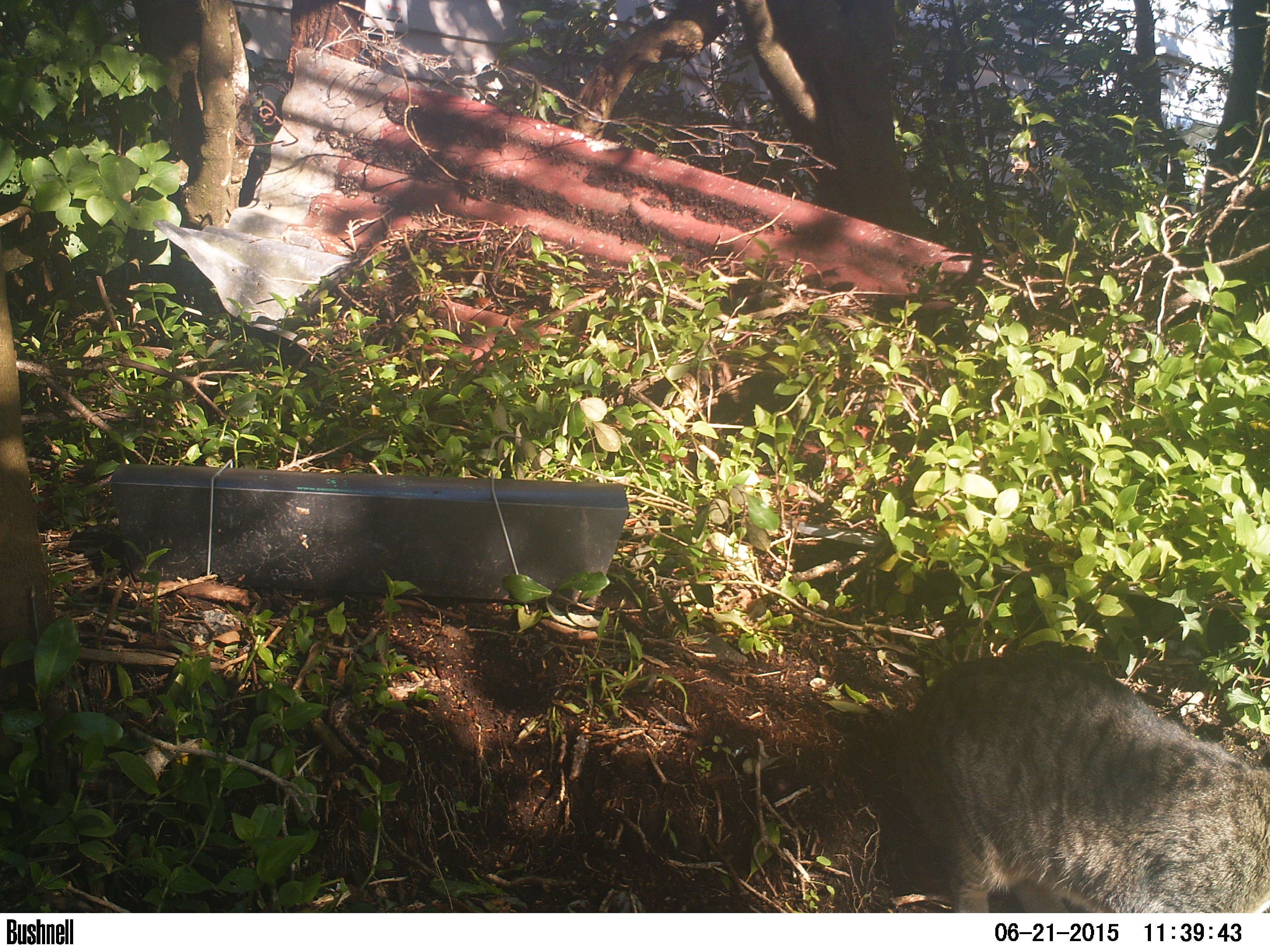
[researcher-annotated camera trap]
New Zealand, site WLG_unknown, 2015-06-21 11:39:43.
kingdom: Animalia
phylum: Chordata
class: Mammalia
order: Carnivora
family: Felidae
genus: Felis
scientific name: Felis catus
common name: domestic cat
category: cat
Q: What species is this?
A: Cat (domestic cat) (Felis catus).